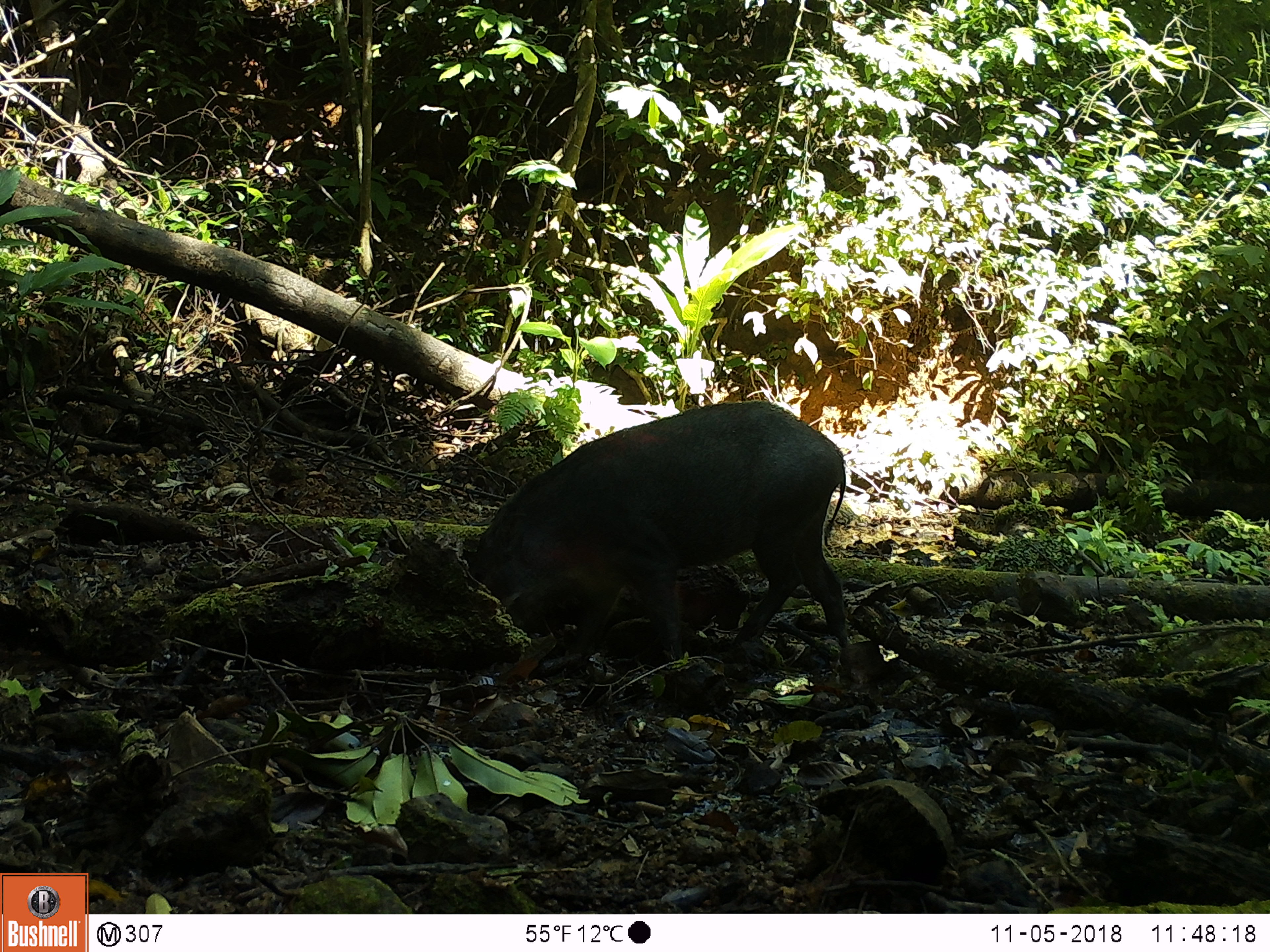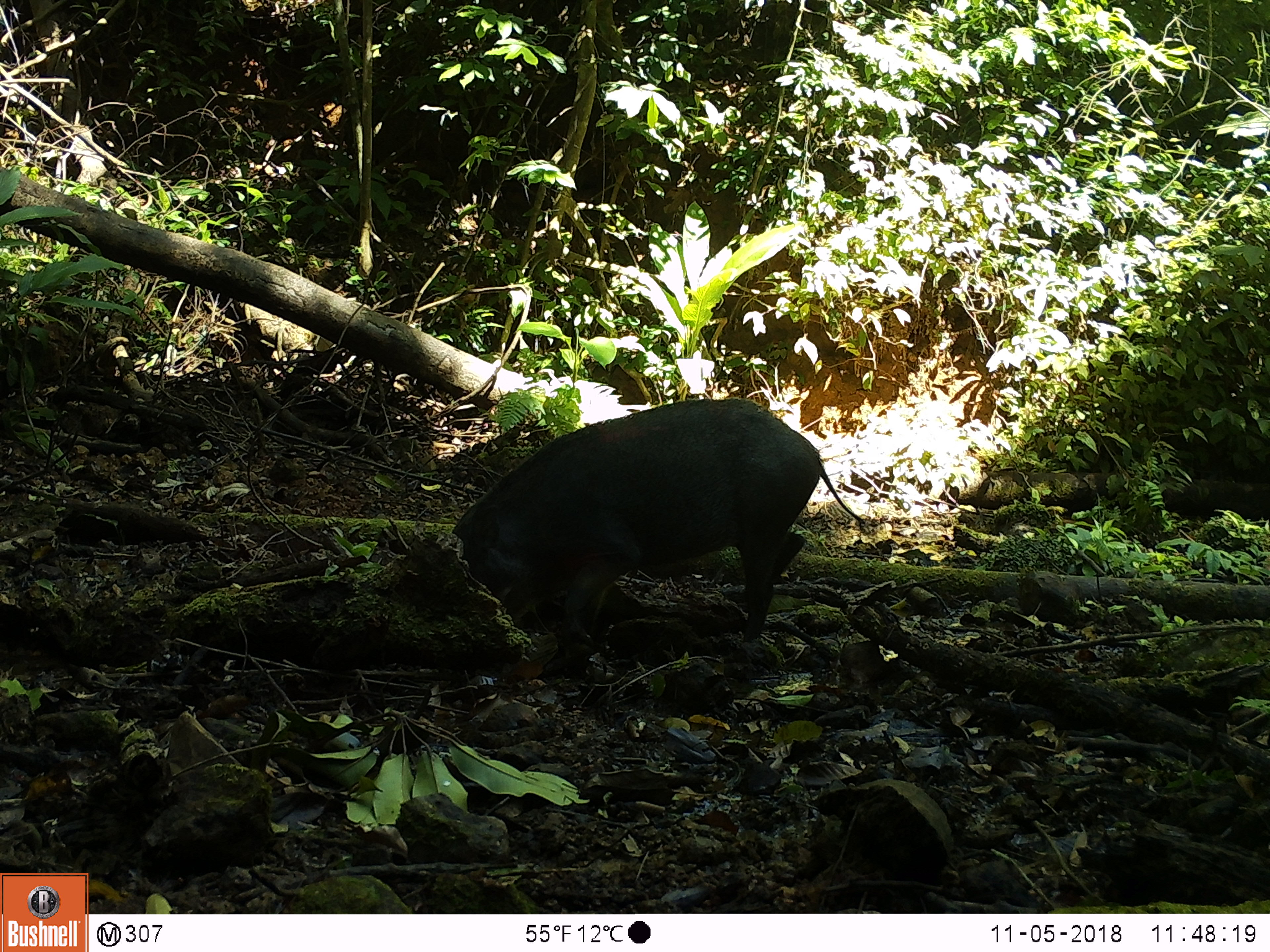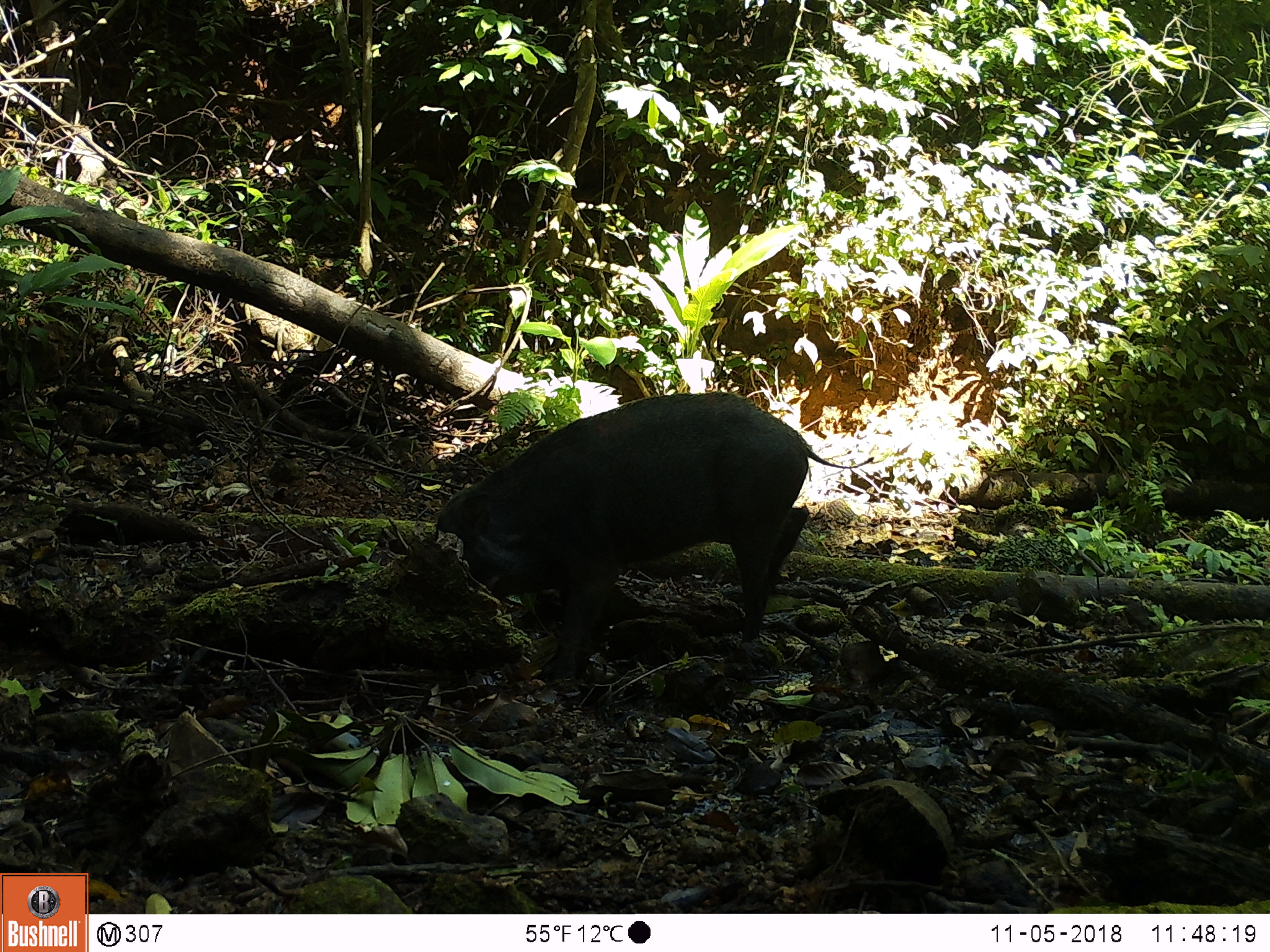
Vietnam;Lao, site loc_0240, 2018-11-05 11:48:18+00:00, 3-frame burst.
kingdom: Animalia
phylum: Chordata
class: Mammalia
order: Artiodactyla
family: Suidae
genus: Sus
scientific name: Sus scrofa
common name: eurasian wild pig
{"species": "eurasian wild pig (Sus scrofa)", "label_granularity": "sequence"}